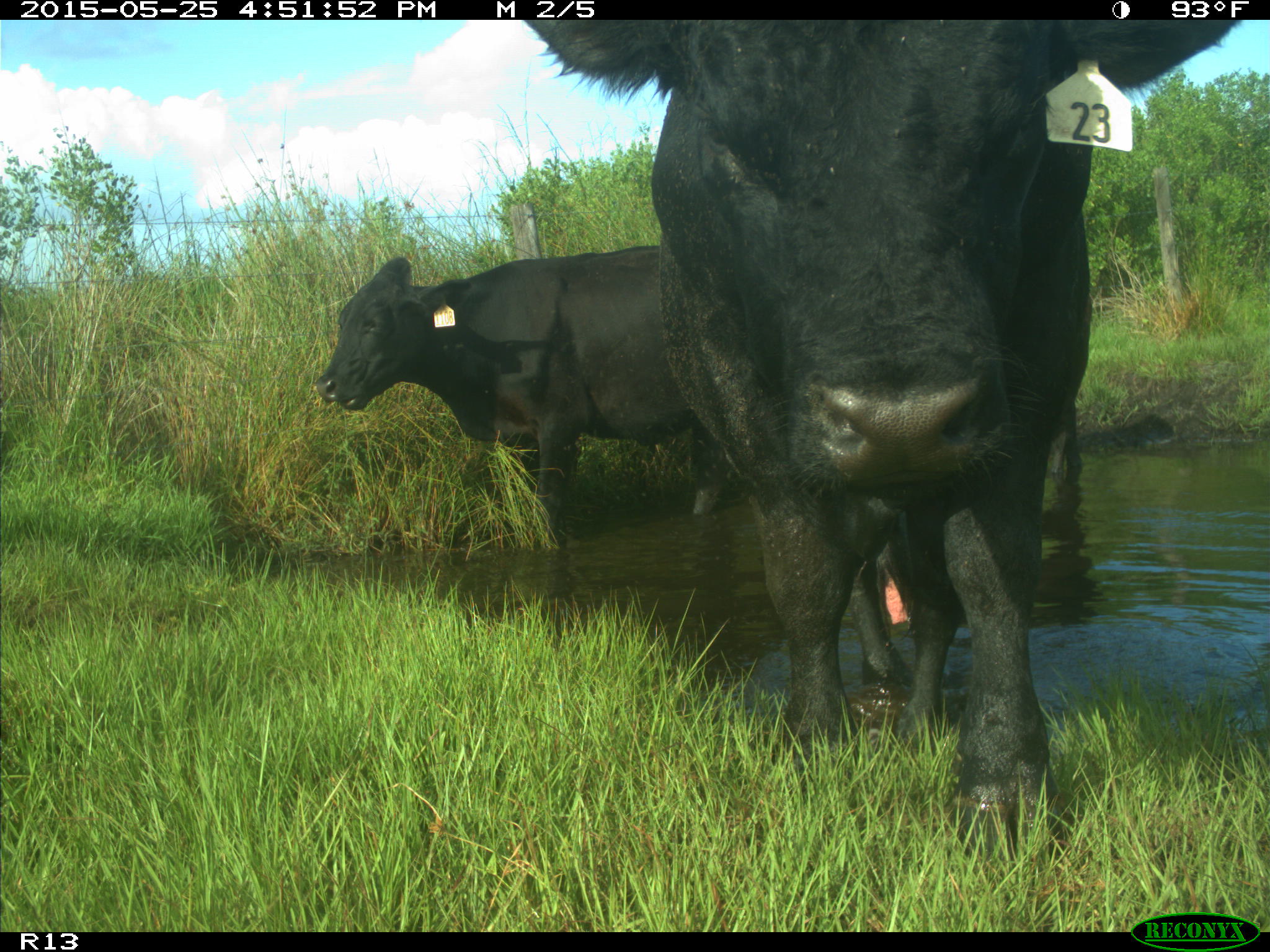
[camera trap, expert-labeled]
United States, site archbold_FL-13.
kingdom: Animalia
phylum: Chordata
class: Mammalia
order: Artiodactyla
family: Bovidae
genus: Bos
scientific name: Bos taurus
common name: domestic cow